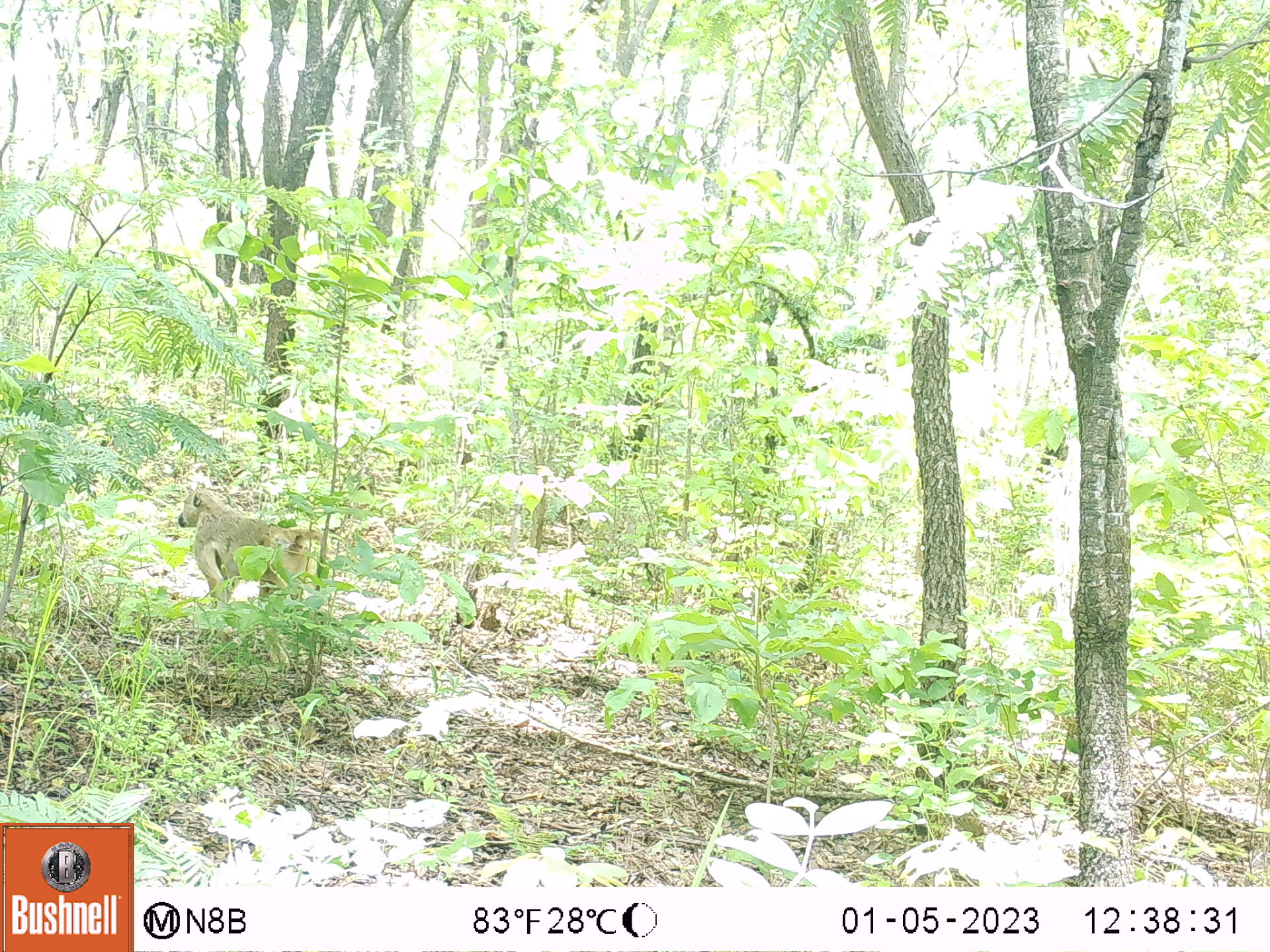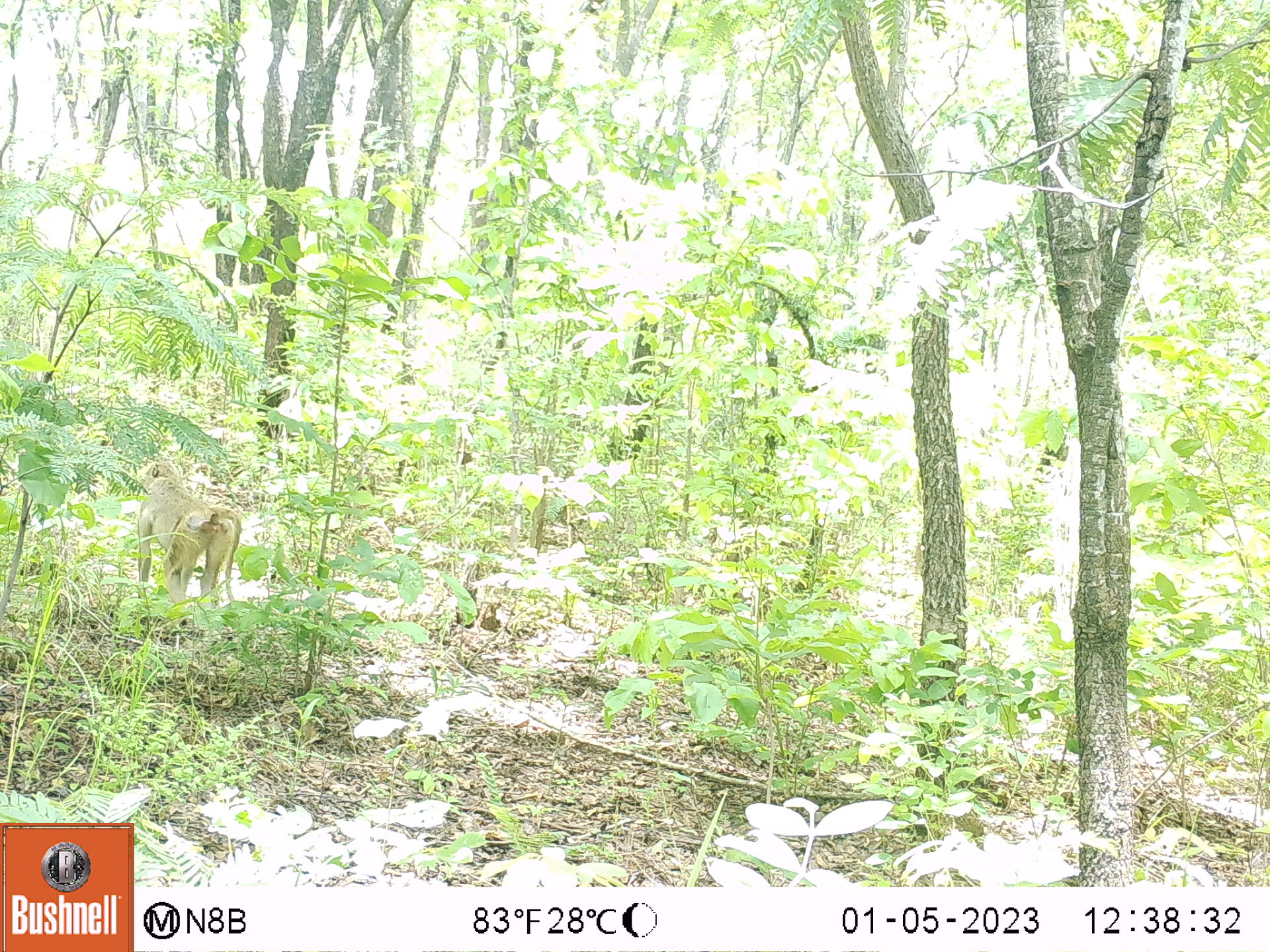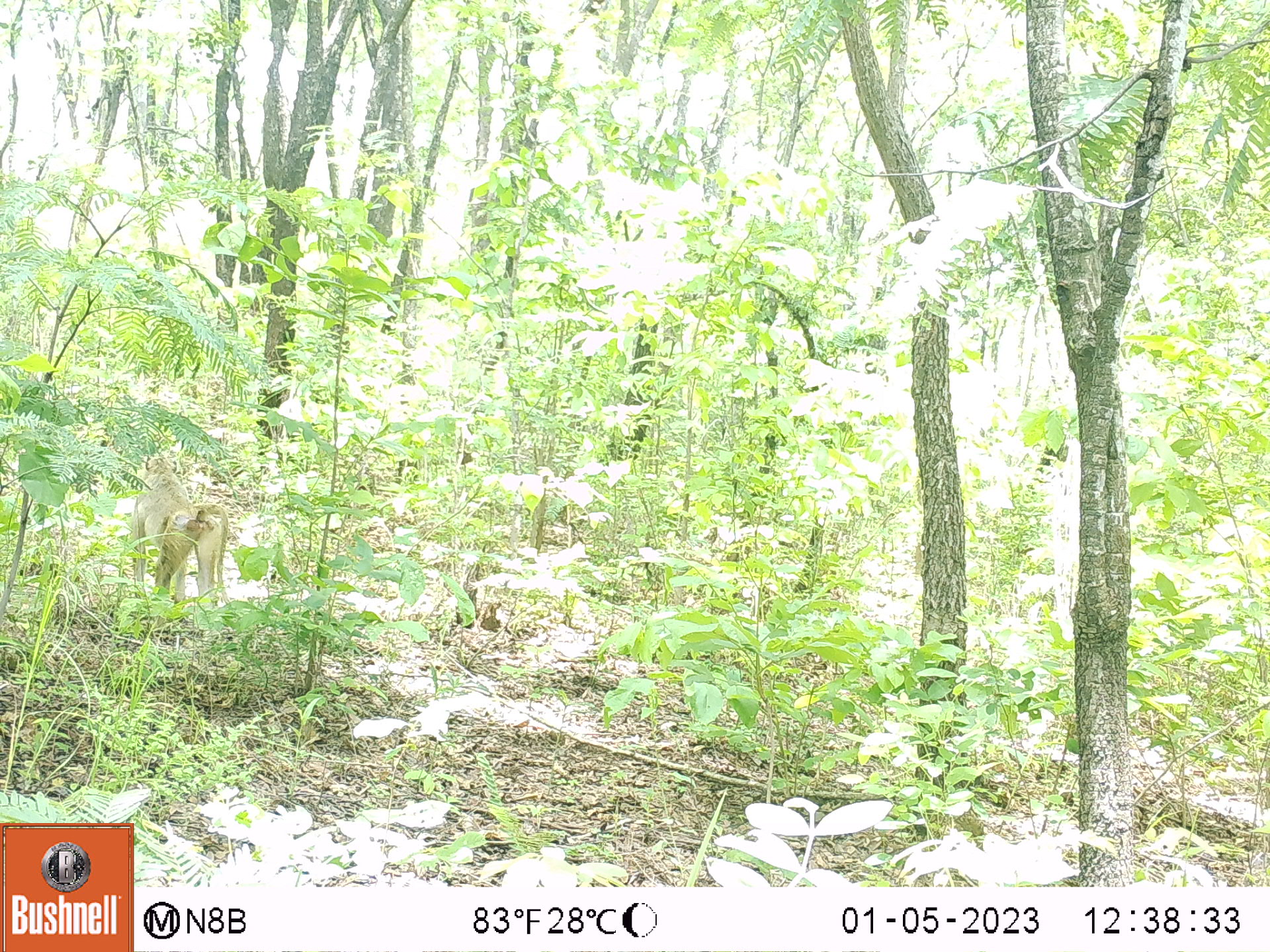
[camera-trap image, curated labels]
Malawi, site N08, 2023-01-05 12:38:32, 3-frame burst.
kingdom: Animalia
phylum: Chordata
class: Mammalia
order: Primates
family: Cercopithecidae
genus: Papio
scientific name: Papio cynocephalus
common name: yellow baboon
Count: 1.